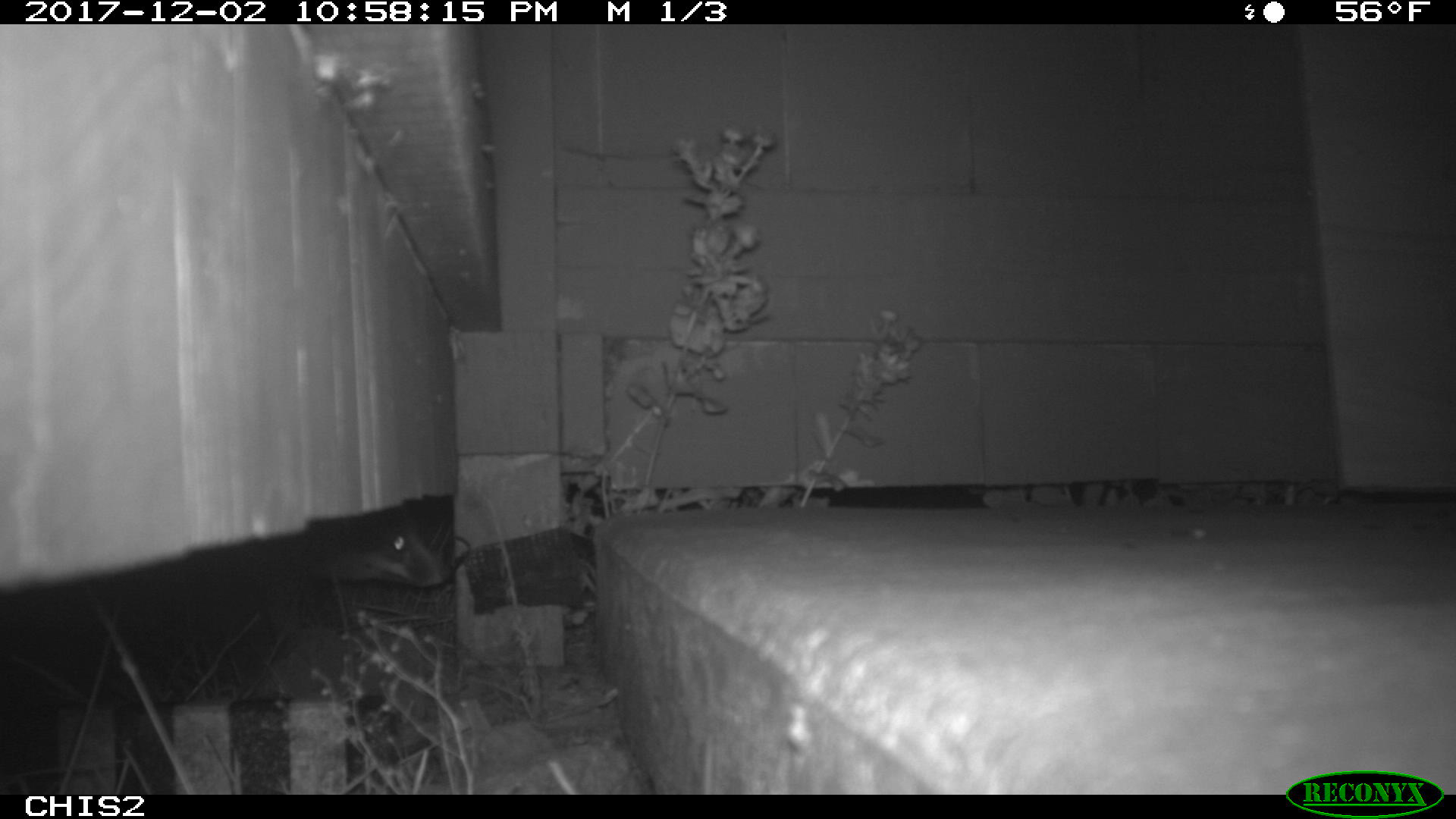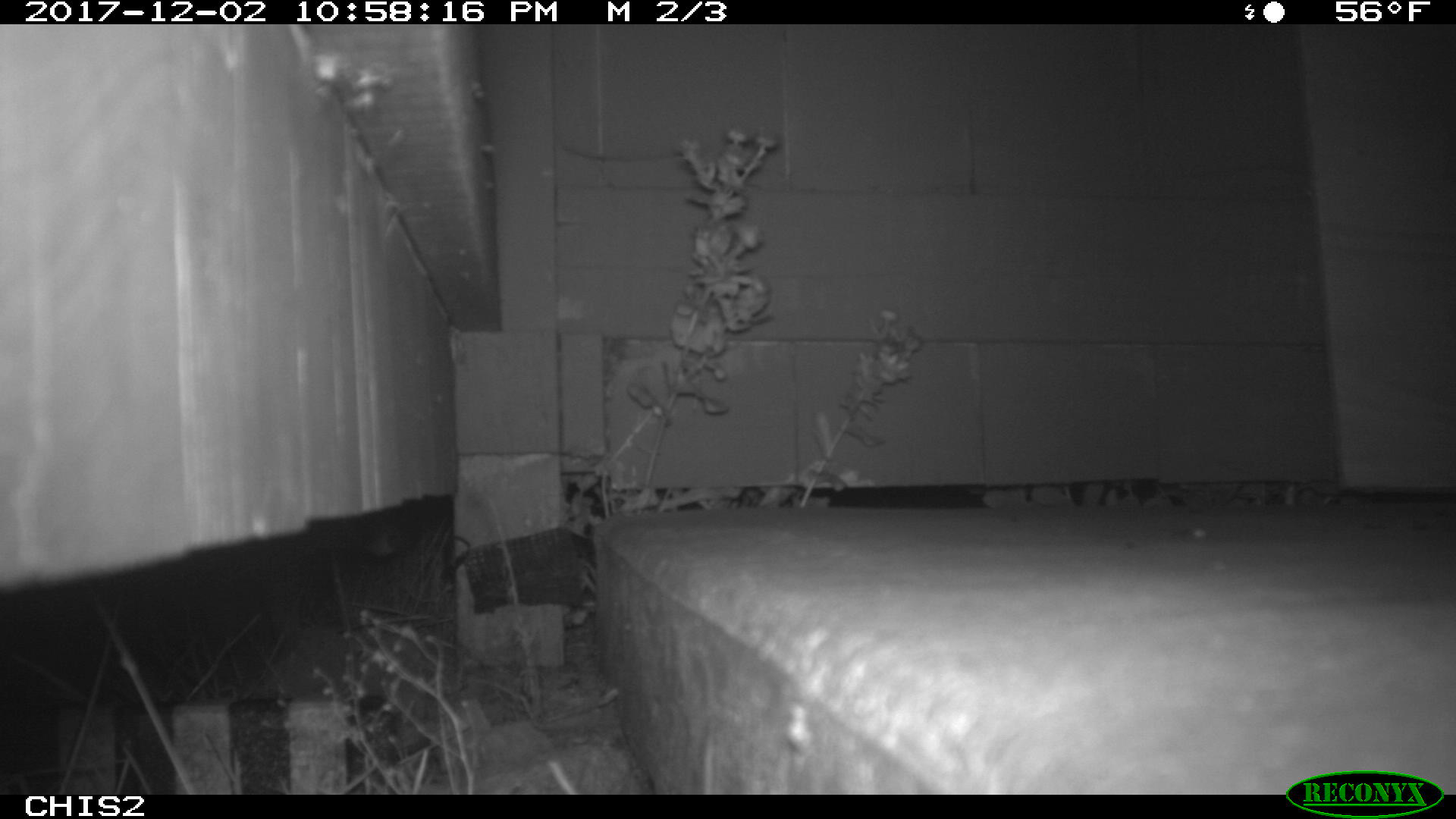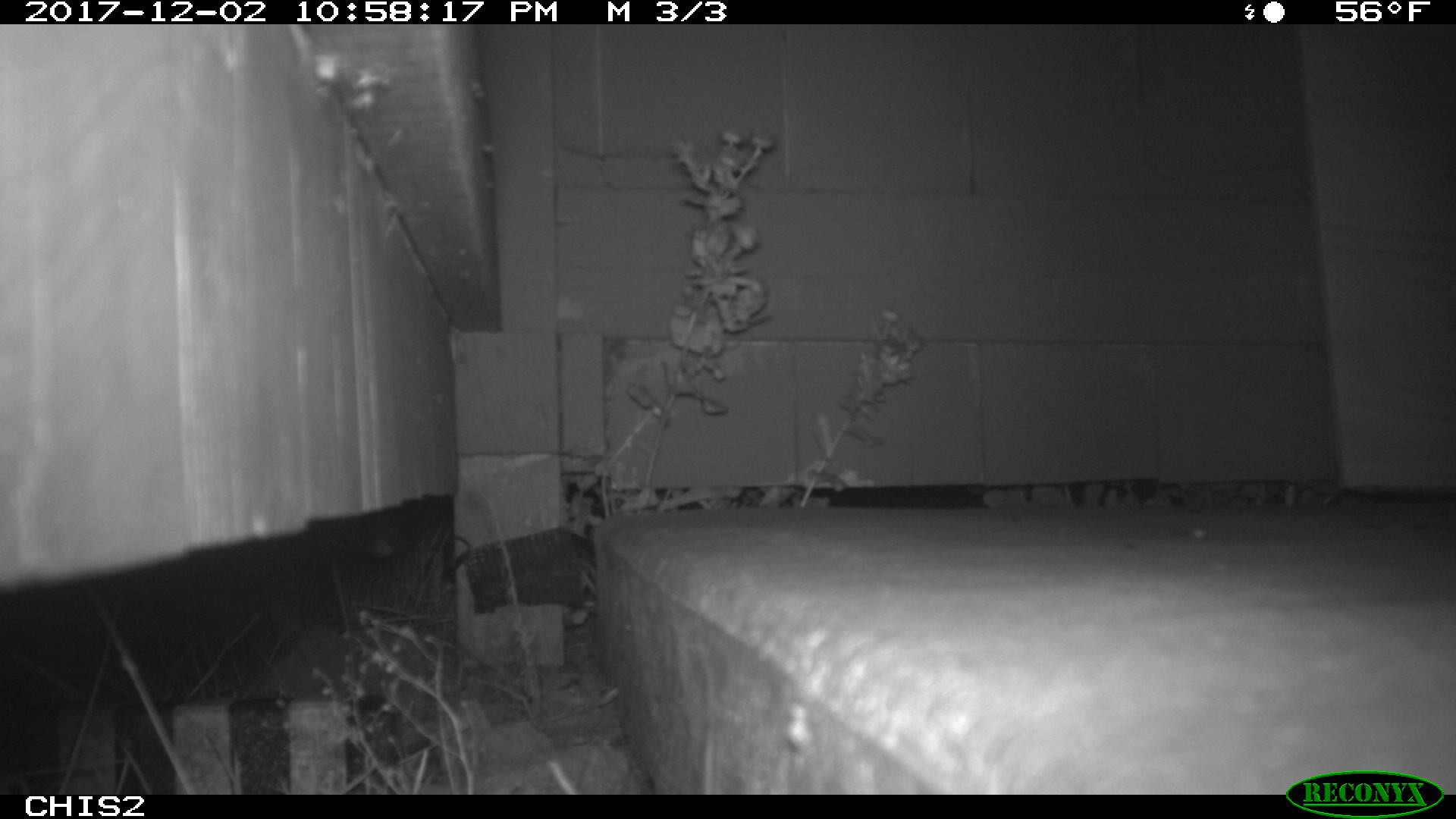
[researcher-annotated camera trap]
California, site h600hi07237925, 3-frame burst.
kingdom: Animalia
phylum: Chordata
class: Mammalia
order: Carnivora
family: Canidae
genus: Urocyon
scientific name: Urocyon littoralis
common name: island fox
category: fox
Fox (island fox) (Urocyon littoralis).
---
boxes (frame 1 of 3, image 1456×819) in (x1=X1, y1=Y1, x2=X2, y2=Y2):
fox: (x1=265, y1=507, x2=453, y2=645)